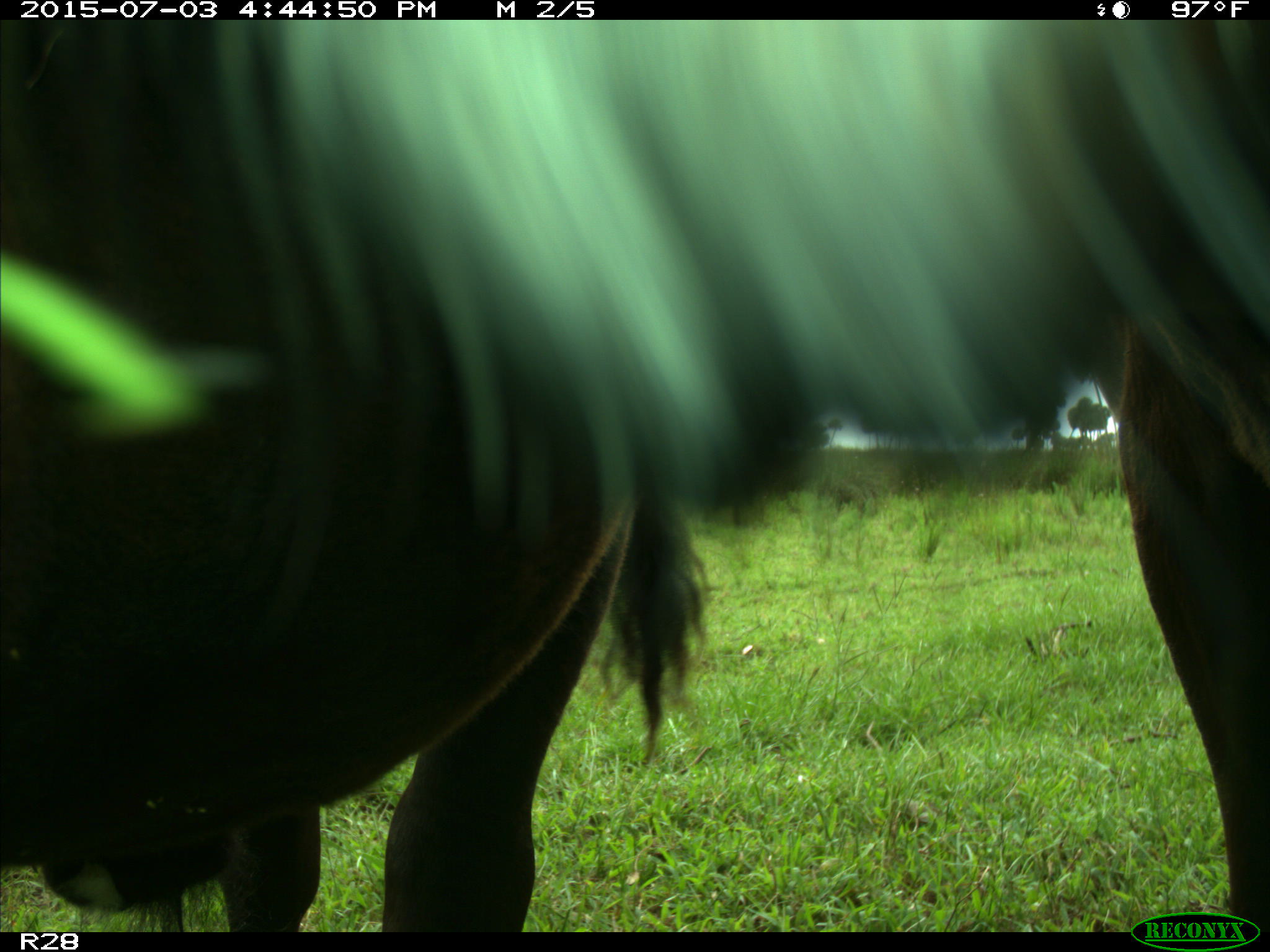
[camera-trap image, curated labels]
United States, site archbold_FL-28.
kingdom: Animalia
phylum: Chordata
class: Mammalia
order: Artiodactyla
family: Bovidae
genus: Bos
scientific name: Bos taurus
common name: domestic cow